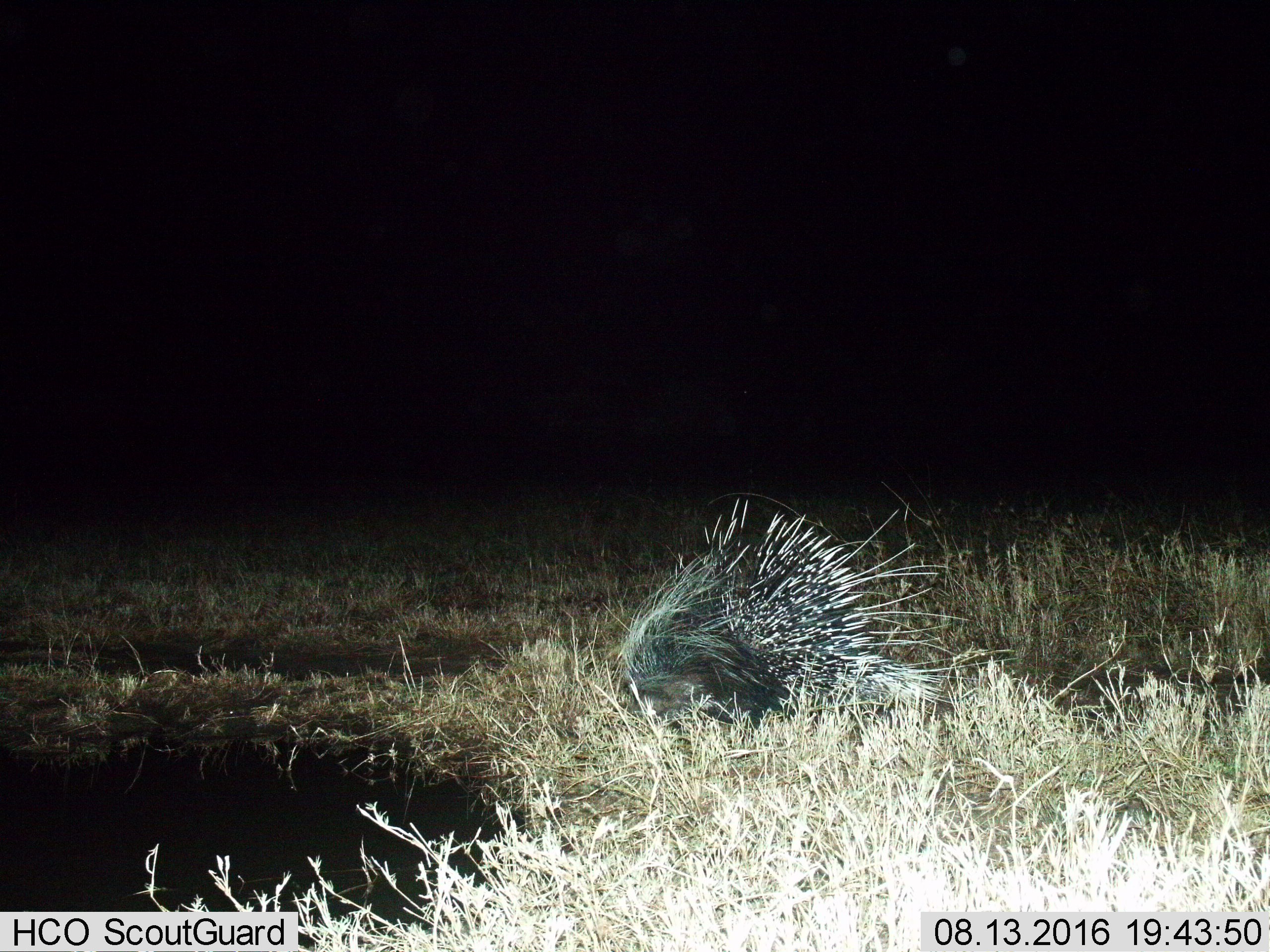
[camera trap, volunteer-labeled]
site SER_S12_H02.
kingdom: Animalia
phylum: Chordata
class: Mammalia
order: Rodentia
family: Hystricidae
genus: Hystrix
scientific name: Hystrix cristata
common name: crested porcupine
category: porcupine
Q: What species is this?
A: Porcupine (crested porcupine) (Hystrix cristata).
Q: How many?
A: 1.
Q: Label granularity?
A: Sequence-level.